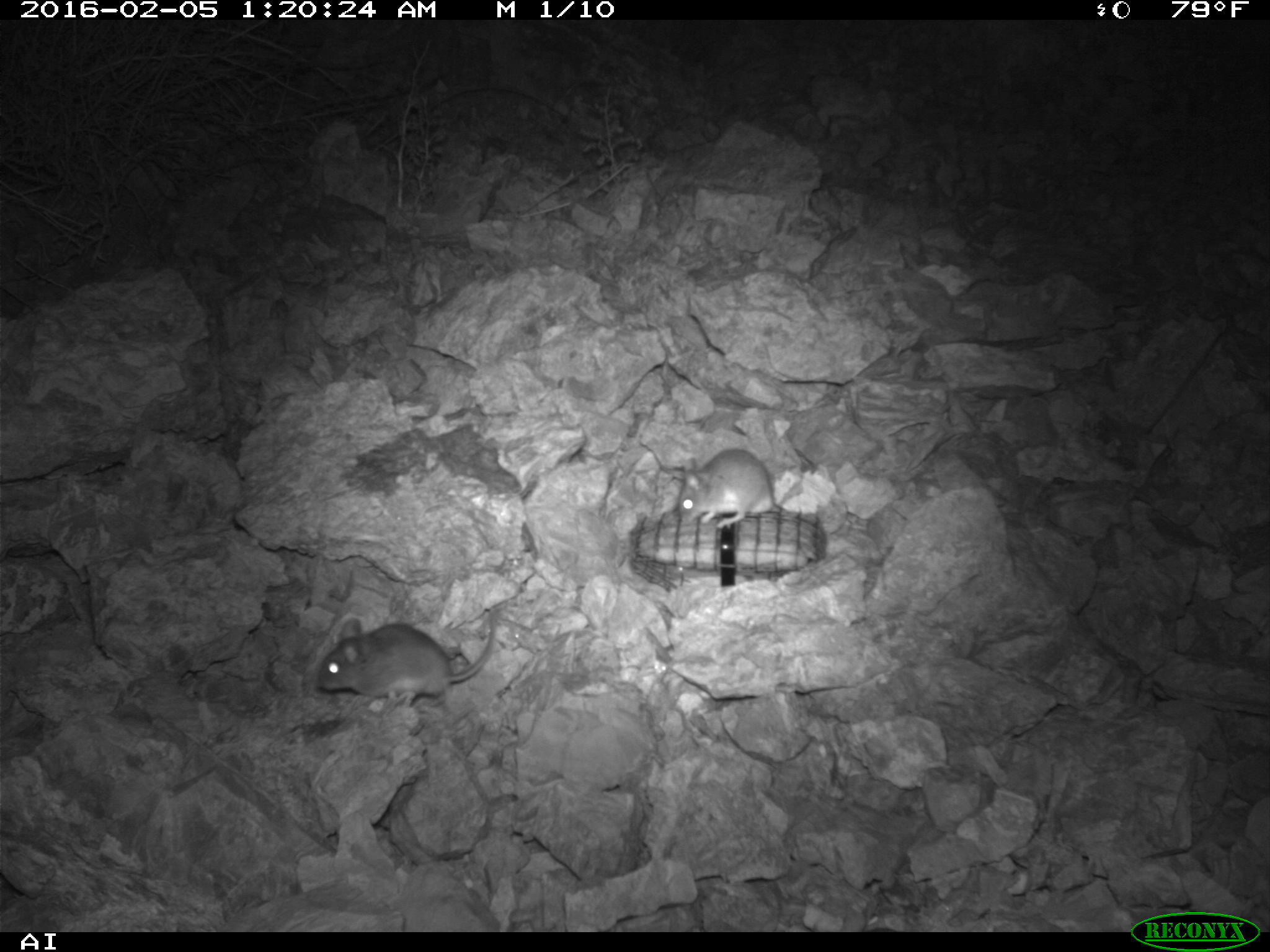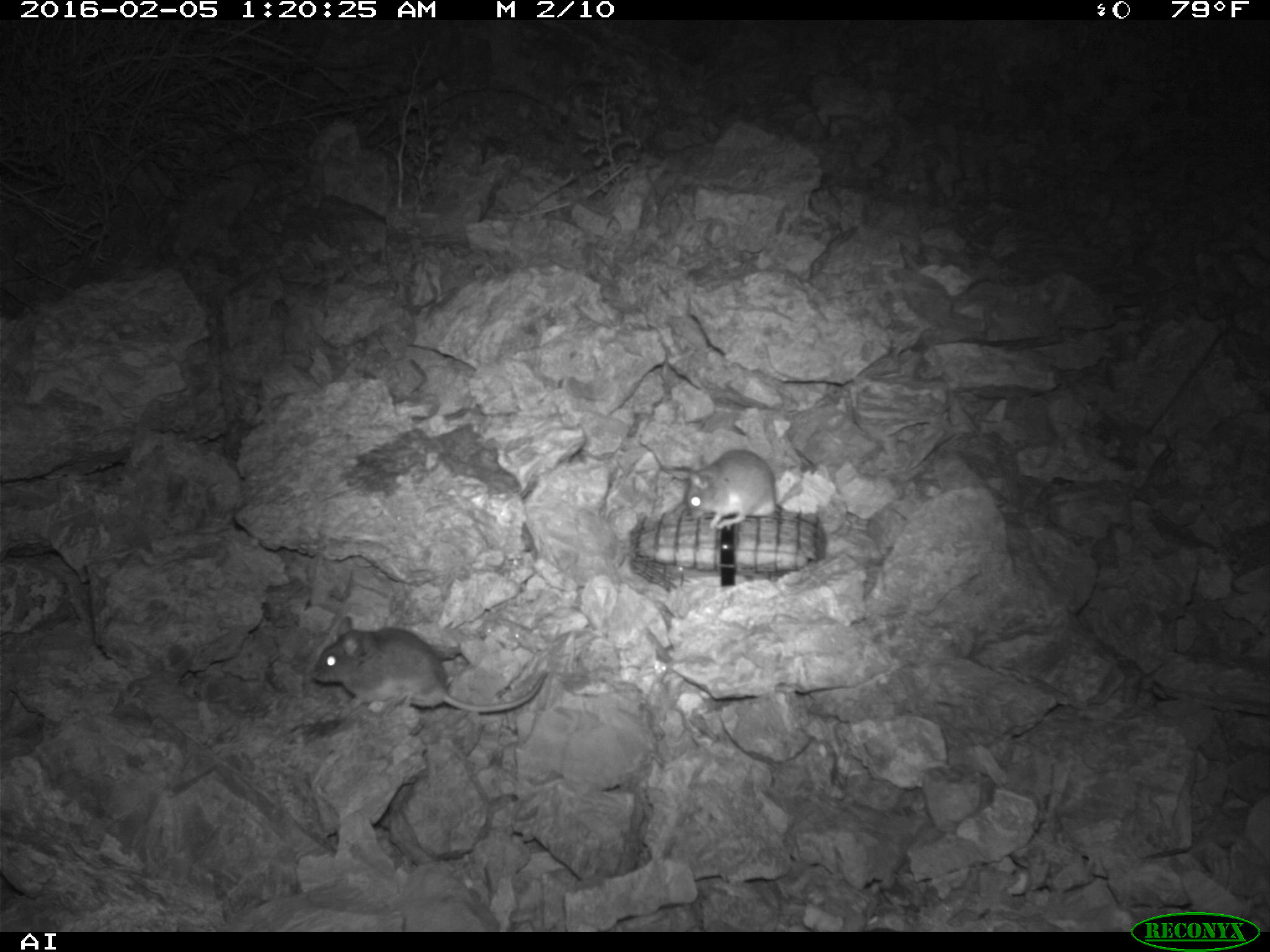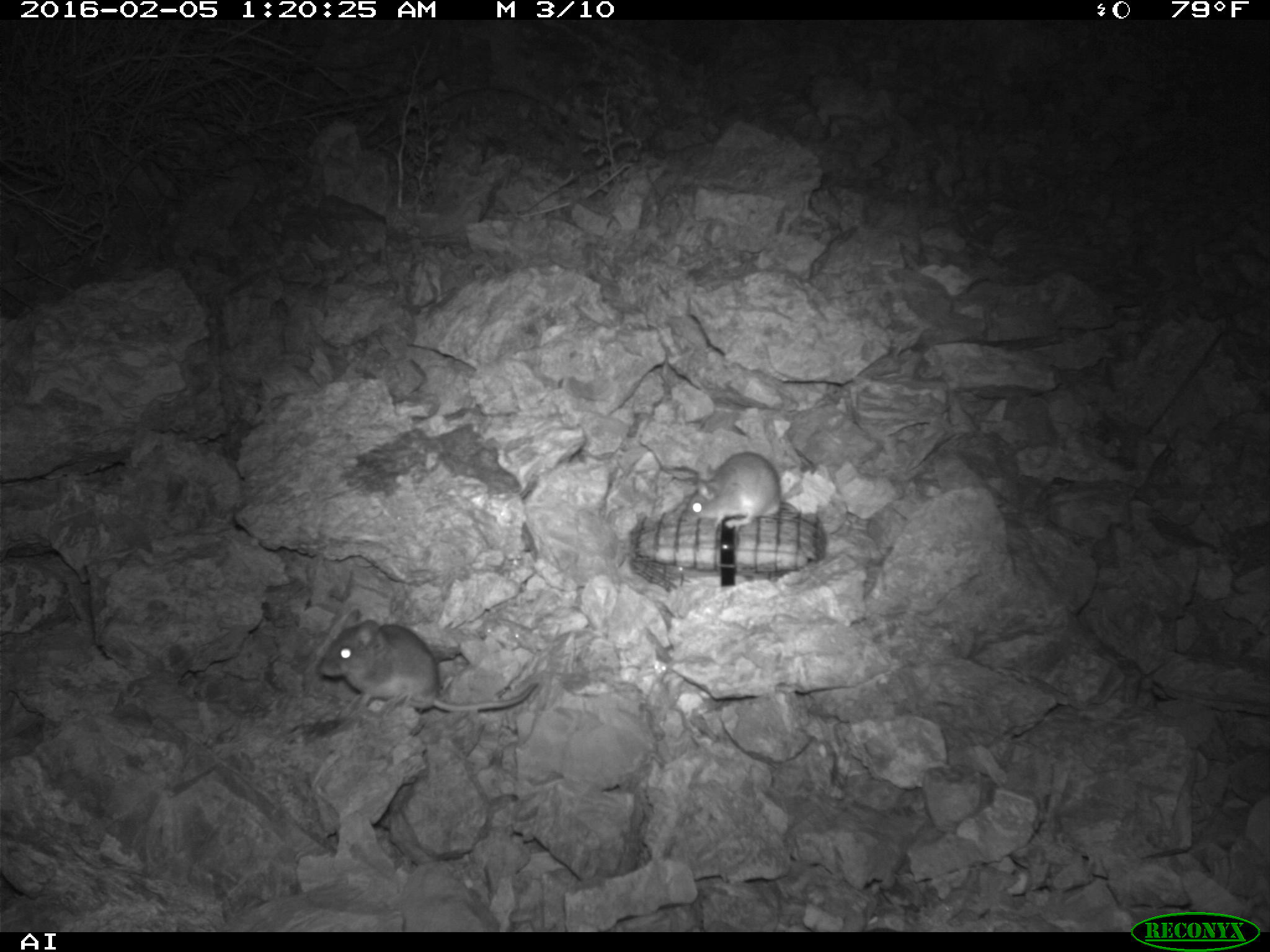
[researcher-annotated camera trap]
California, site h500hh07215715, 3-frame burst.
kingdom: Animalia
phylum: Chordata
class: Mammalia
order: Rodentia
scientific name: Rodentia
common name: rodent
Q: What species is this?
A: Rodent (Rodentia).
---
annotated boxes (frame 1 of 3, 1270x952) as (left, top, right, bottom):
rodent: (316, 607, 500, 699); (677, 446, 791, 530)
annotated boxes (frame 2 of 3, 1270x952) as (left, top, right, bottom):
rodent: (311, 615, 548, 713); (686, 447, 778, 531)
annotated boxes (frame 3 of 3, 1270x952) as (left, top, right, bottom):
rodent: (318, 609, 537, 713); (686, 452, 797, 531)